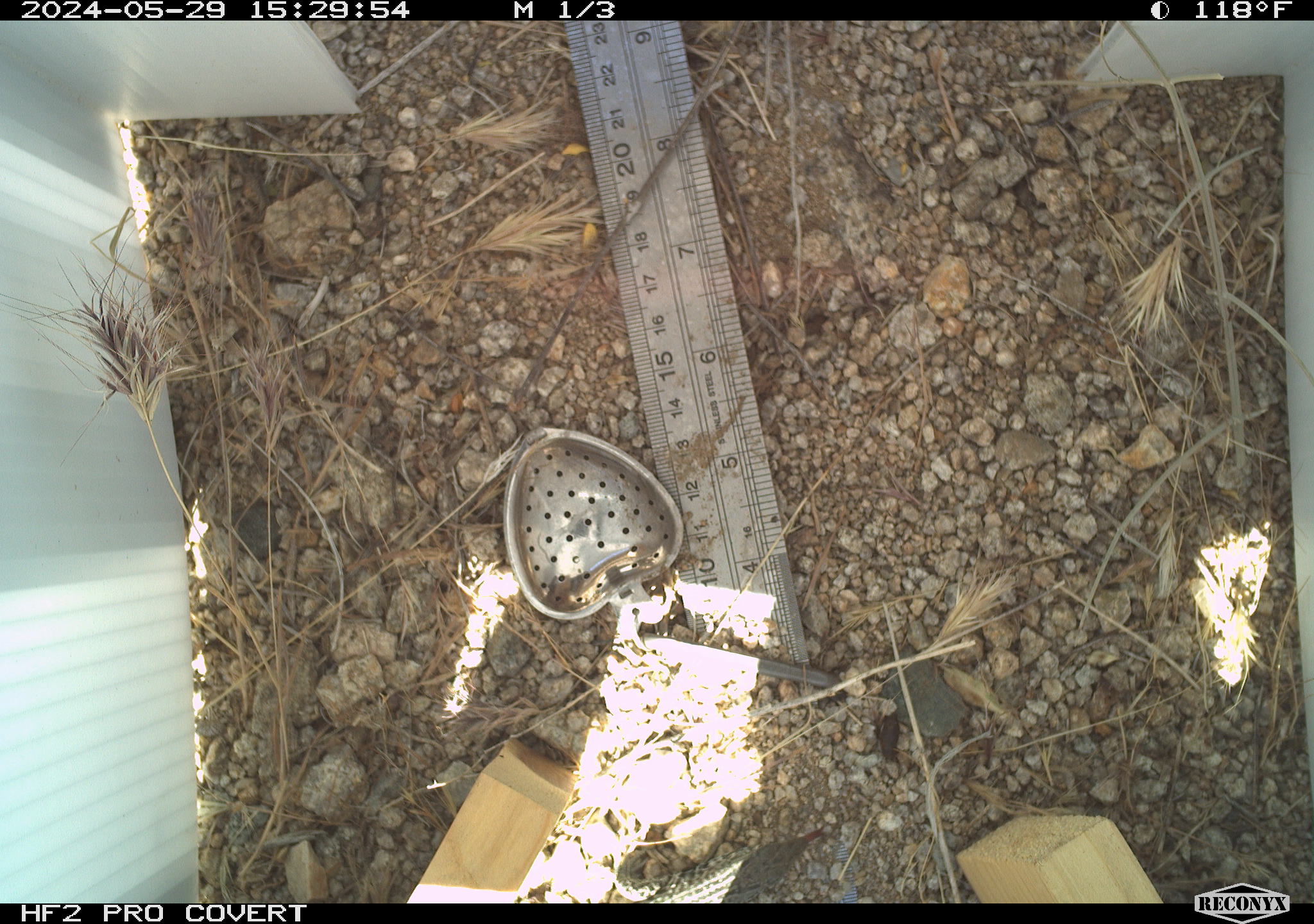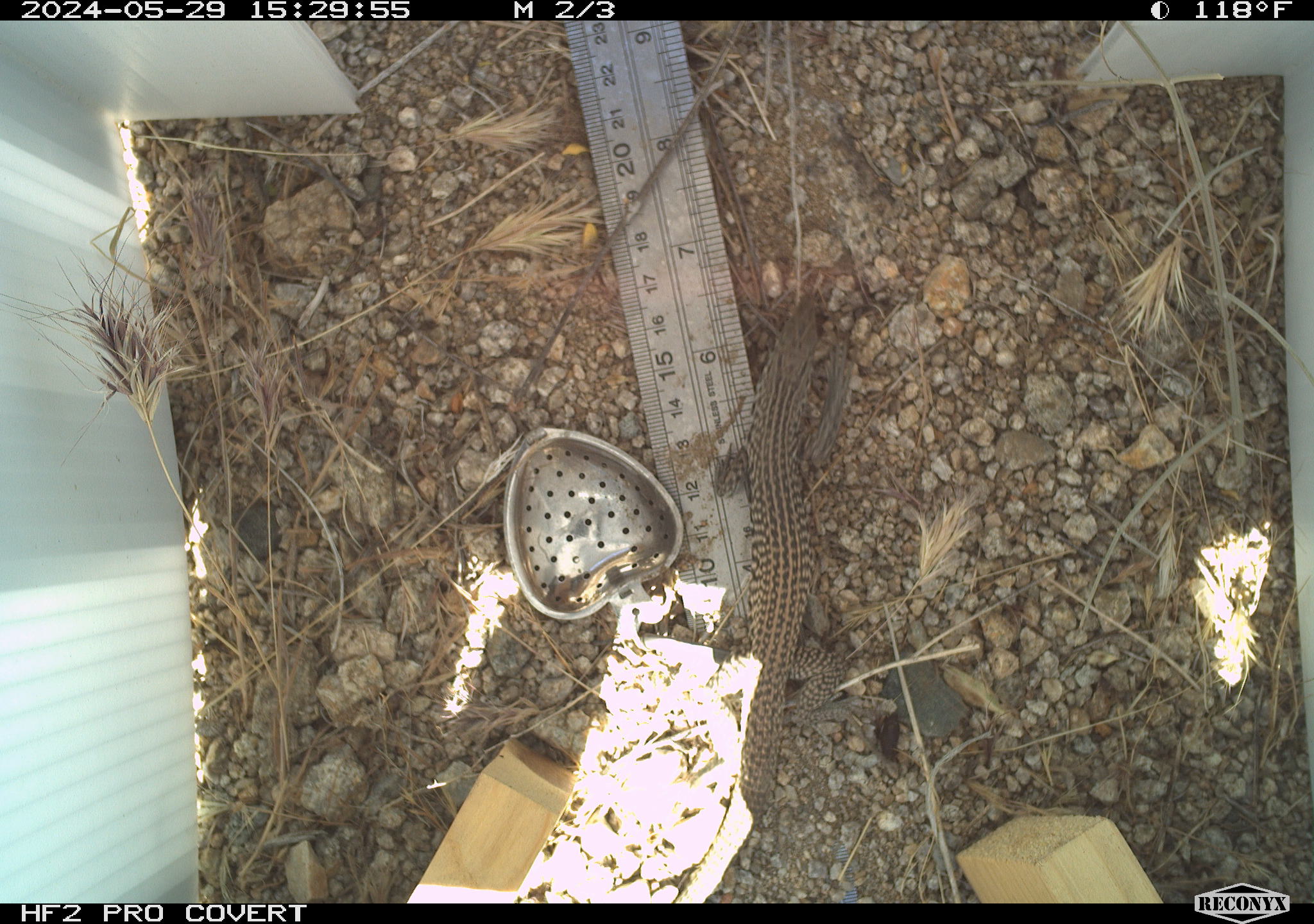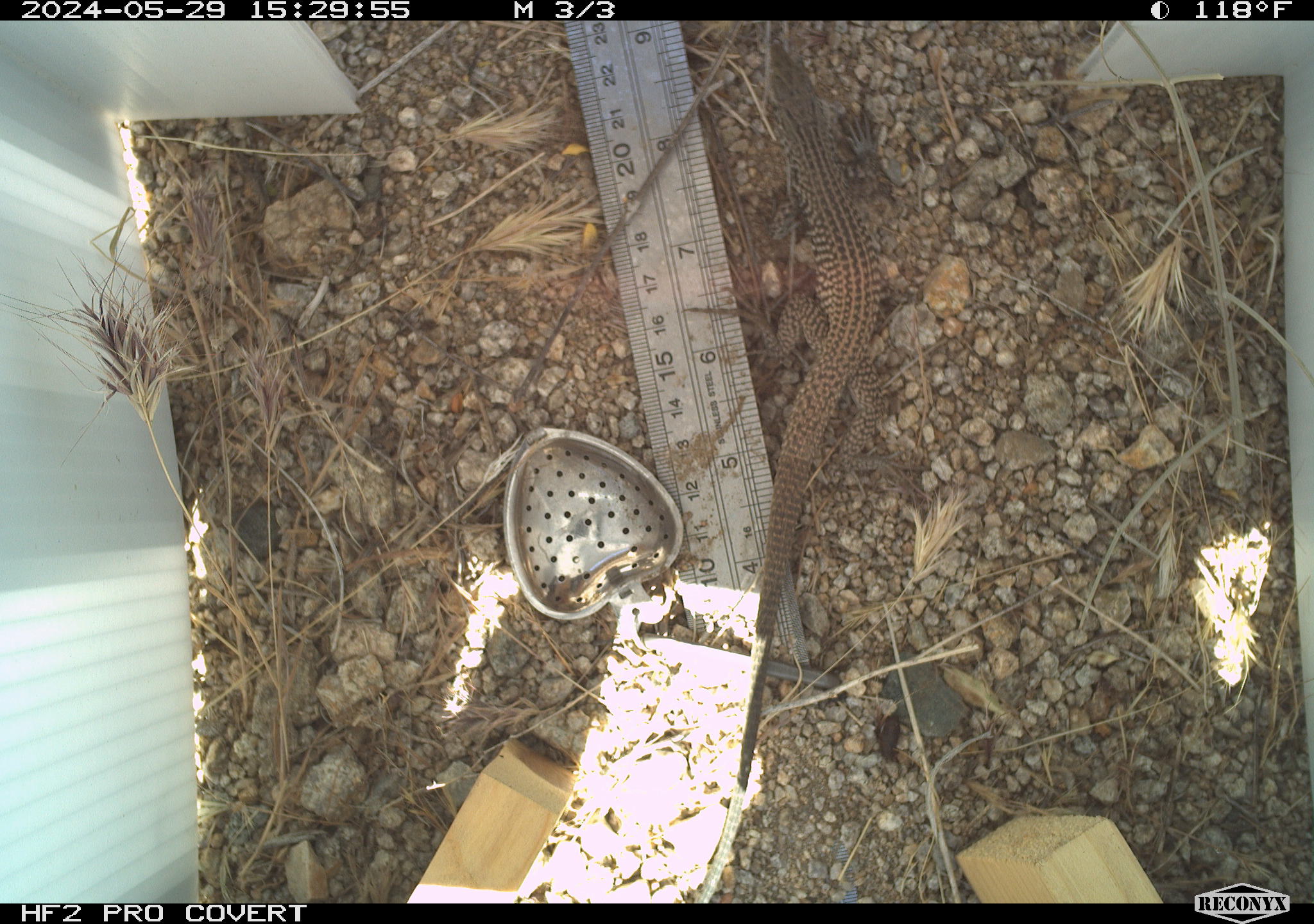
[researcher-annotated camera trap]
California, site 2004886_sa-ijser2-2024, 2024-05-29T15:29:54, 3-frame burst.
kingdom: Animalia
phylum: Chordata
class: Reptilia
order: Squamata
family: Teiidae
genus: Aspidoscelis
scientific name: Aspidoscelis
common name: whiptail lizards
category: aspidoscelis species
Aspidoscelis species (whiptail lizards) (Aspidoscelis).